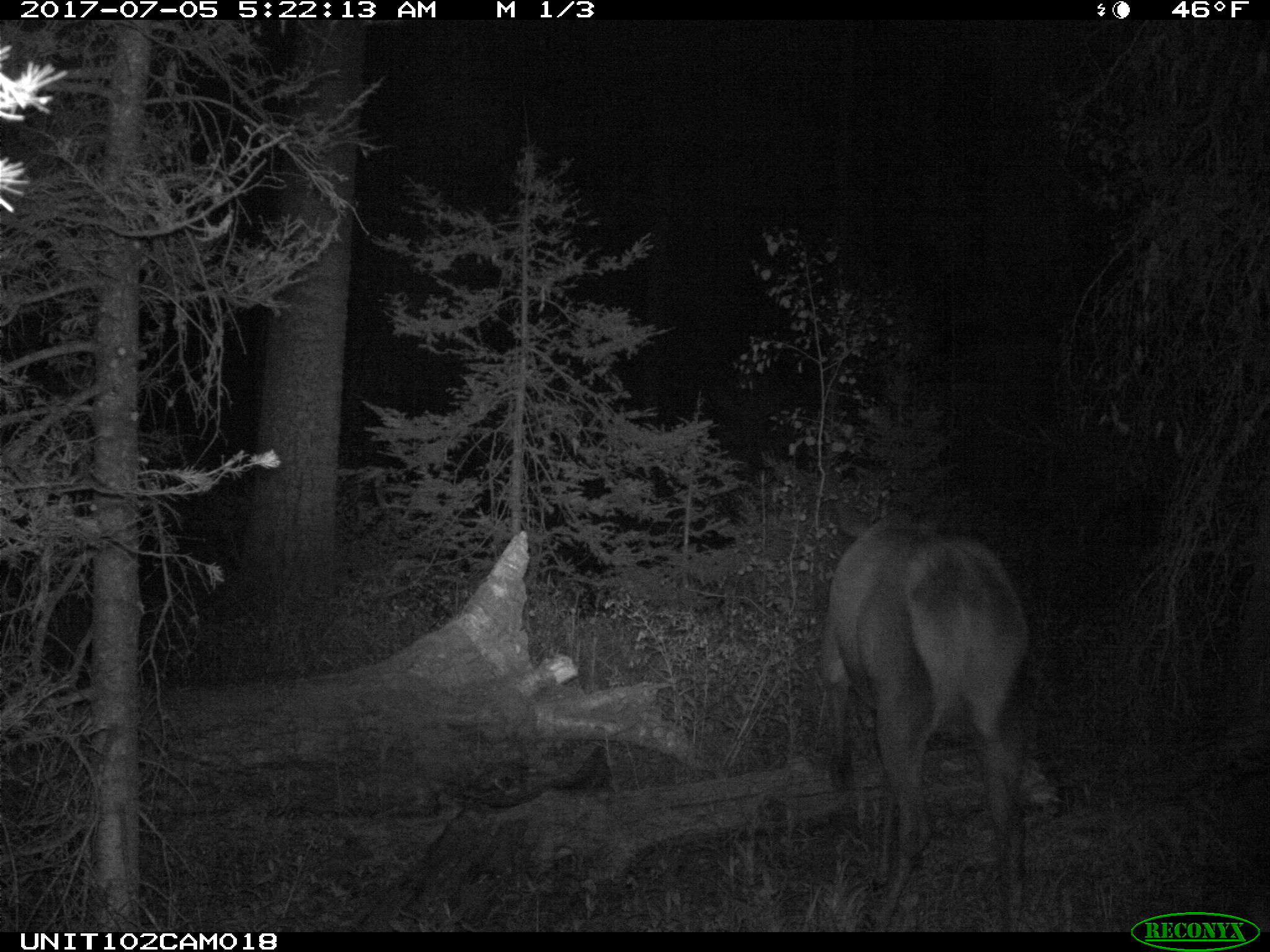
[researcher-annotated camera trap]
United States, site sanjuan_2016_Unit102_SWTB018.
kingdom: Animalia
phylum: Chordata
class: Mammalia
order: Artiodactyla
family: Cervidae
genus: Cervus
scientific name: Cervus elaphus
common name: red deer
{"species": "Cervus elaphus (red deer)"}